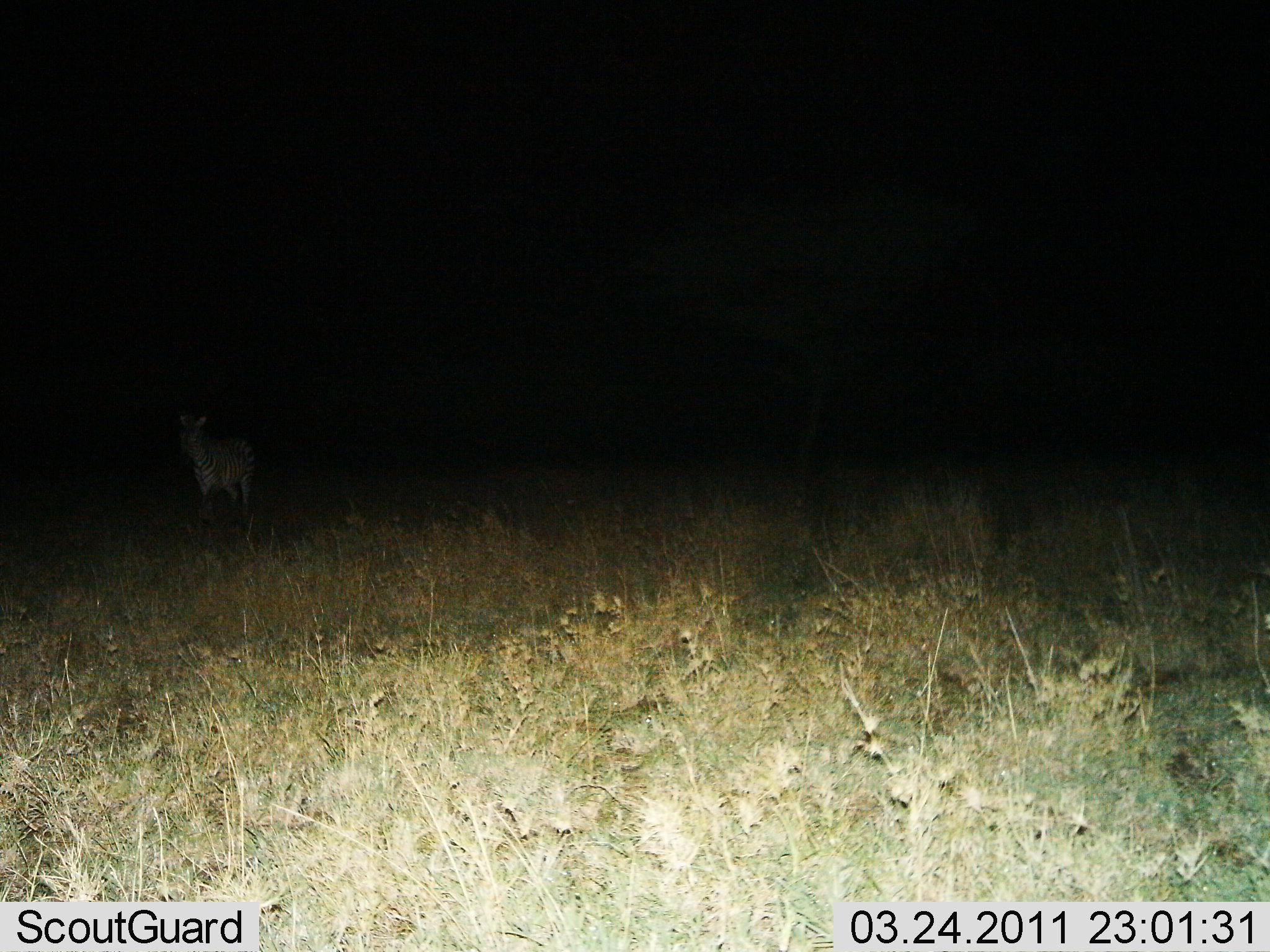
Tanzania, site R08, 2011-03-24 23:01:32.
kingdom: Animalia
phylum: Chordata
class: Mammalia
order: Perissodactyla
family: Equidae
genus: Equus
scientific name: Equus quagga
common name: plains zebra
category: zebra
Zebra (plains zebra) (Equus quagga), count 1. Behavior (volunteer vote fractions): standing 67%, resting 0%, moving 33%, interacting 0%. Young present (vote fraction): 0%. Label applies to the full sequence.